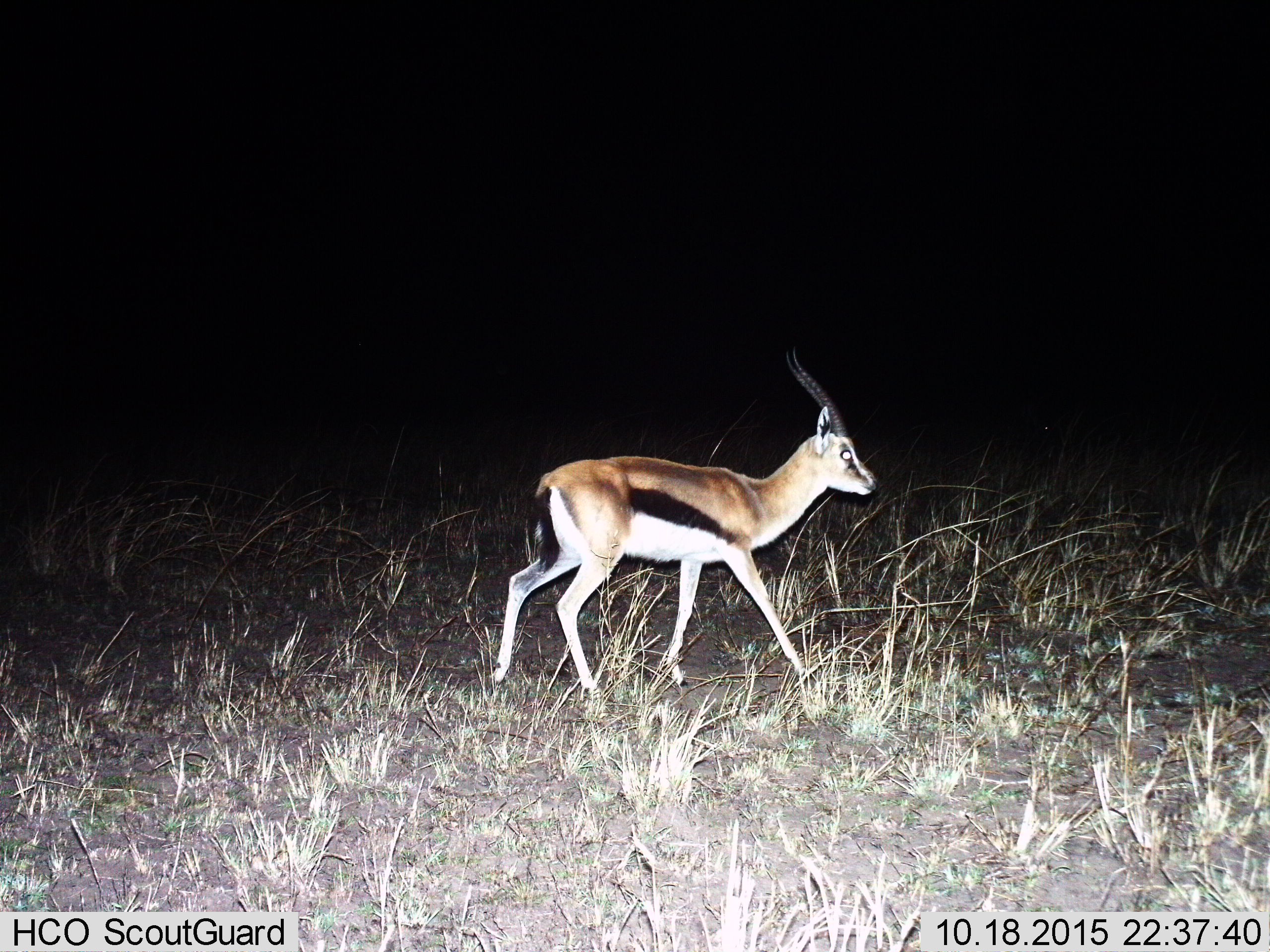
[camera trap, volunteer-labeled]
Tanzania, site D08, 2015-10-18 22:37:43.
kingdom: Animalia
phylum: Chordata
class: Mammalia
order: Artiodactyla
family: Bovidae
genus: Eudorcas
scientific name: Eudorcas thomsonii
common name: thomson's gazelle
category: gazellethomsons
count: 1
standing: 13%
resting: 0%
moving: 100%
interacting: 0%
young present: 0%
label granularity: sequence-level